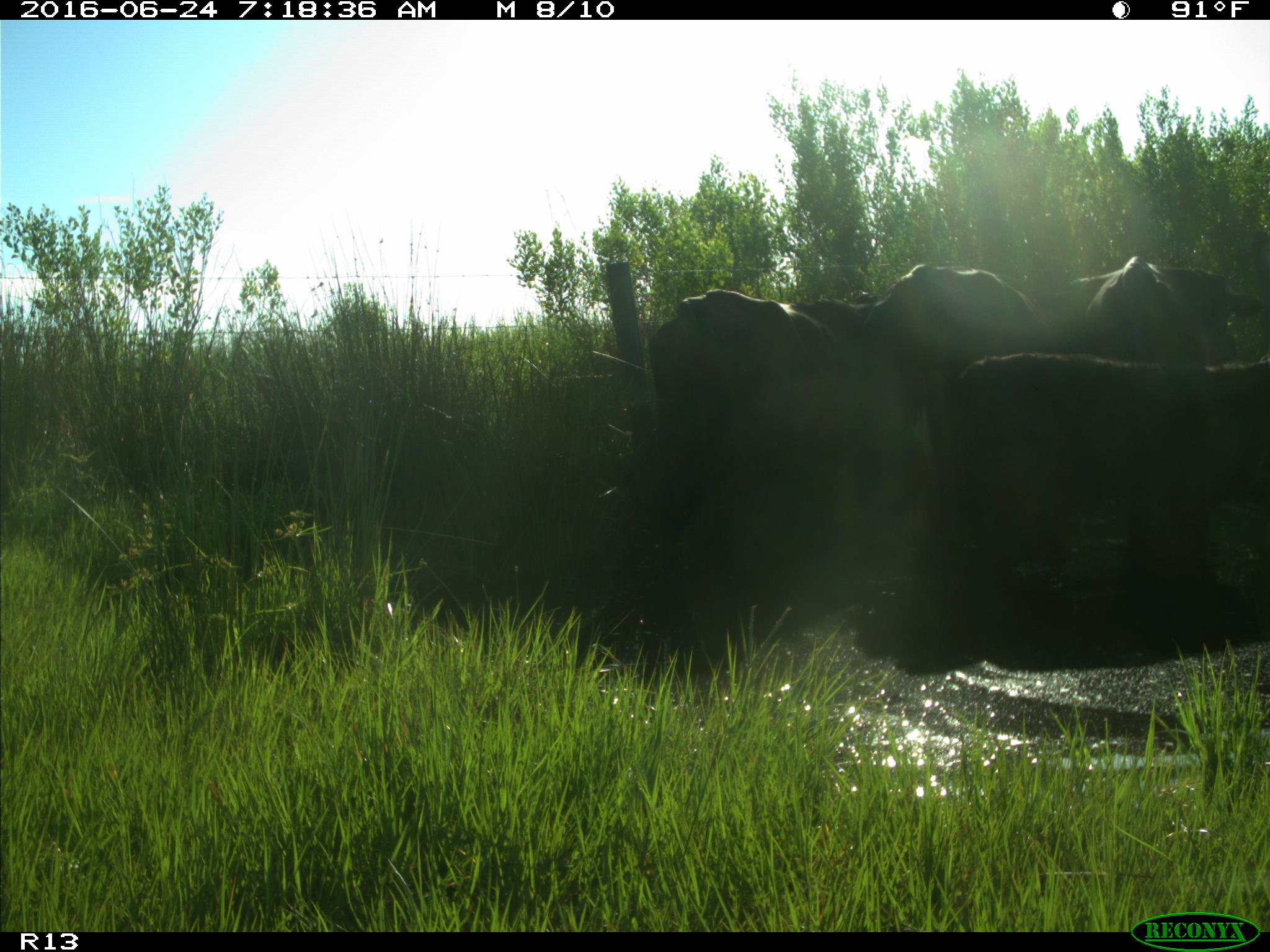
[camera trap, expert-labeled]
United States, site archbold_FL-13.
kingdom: Animalia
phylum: Chordata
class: Mammalia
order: Artiodactyla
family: Bovidae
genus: Bos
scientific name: Bos taurus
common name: domestic cow